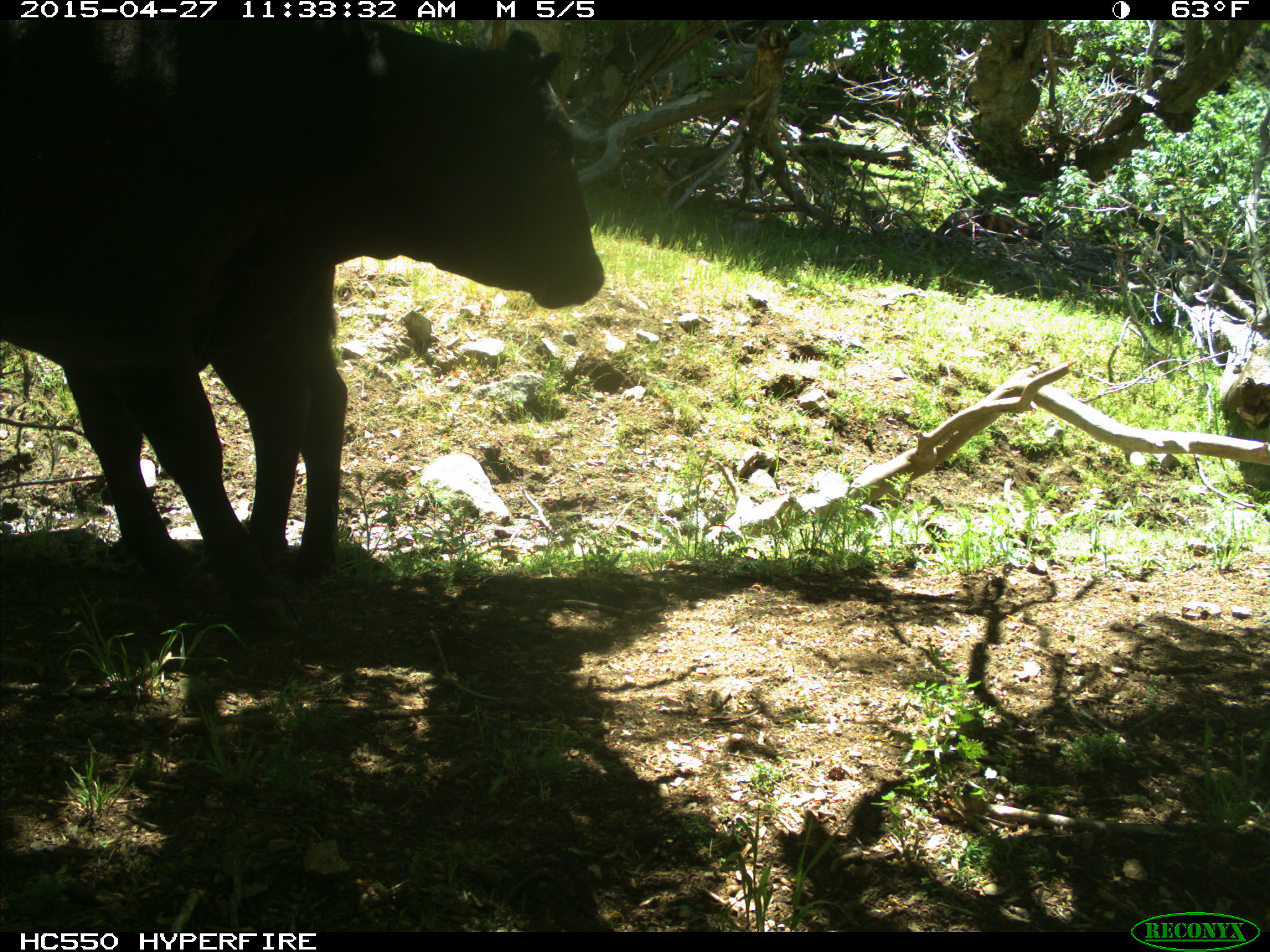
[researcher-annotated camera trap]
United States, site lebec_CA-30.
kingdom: Animalia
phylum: Chordata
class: Mammalia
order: Artiodactyla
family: Bovidae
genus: Bos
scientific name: Bos taurus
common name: domestic cow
Bos taurus (domestic cow).